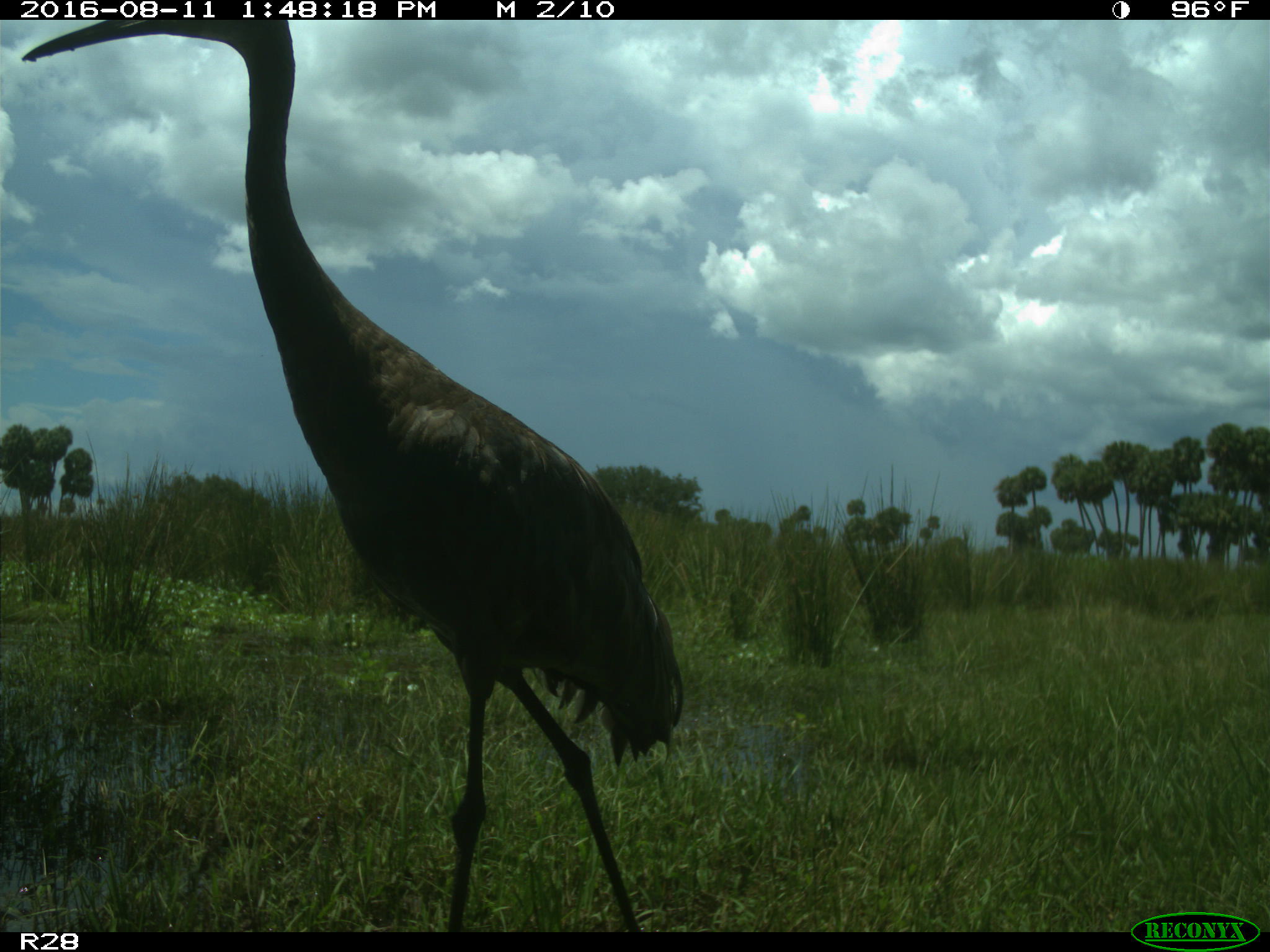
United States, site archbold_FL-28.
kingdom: Animalia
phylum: Chordata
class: Aves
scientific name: Aves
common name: birds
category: unidentified bird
Unidentified bird (birds) (Aves).